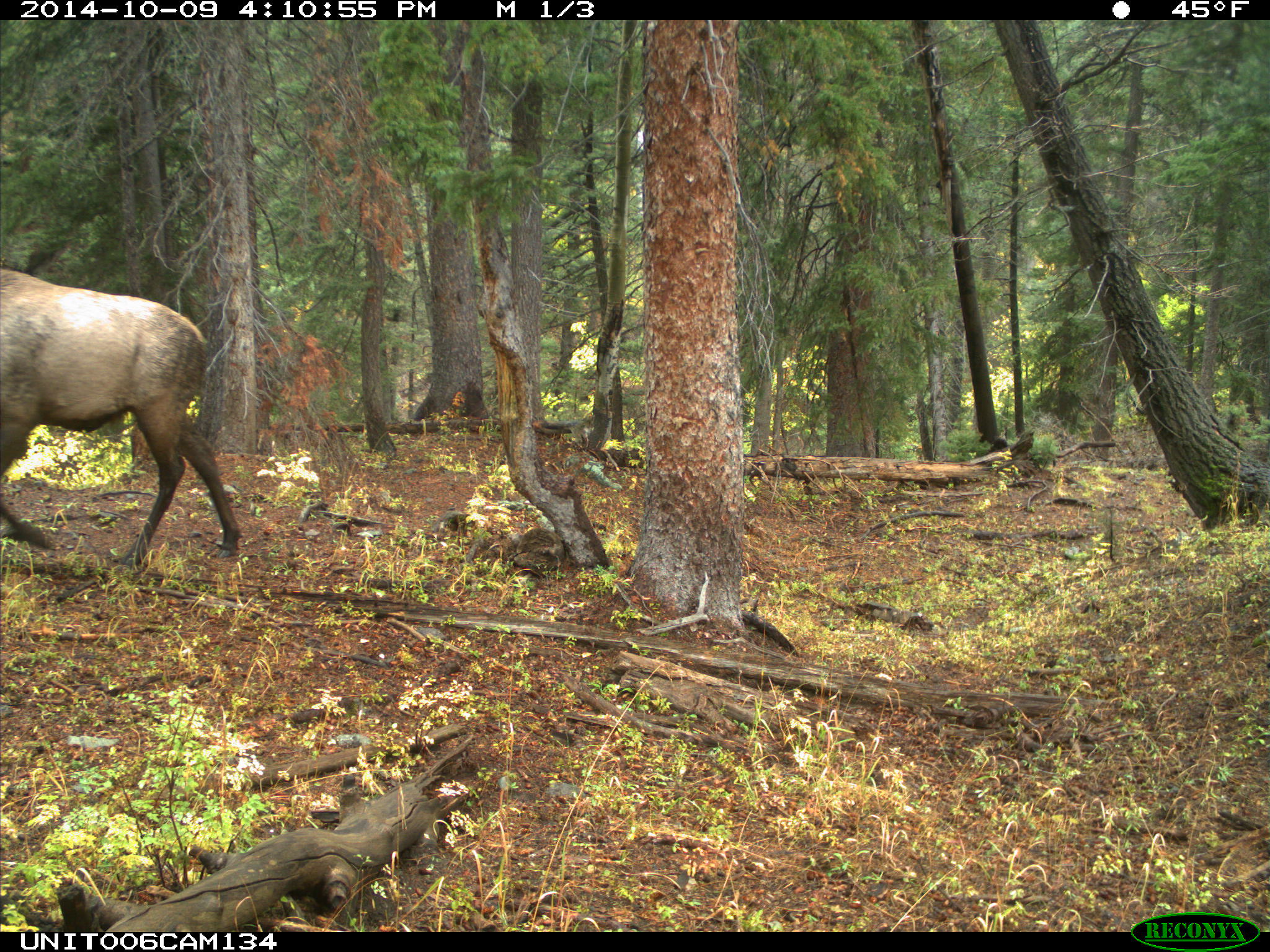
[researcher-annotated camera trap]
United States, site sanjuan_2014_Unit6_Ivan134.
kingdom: Animalia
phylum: Chordata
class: Mammalia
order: Artiodactyla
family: Cervidae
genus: Cervus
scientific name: Cervus elaphus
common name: red deer